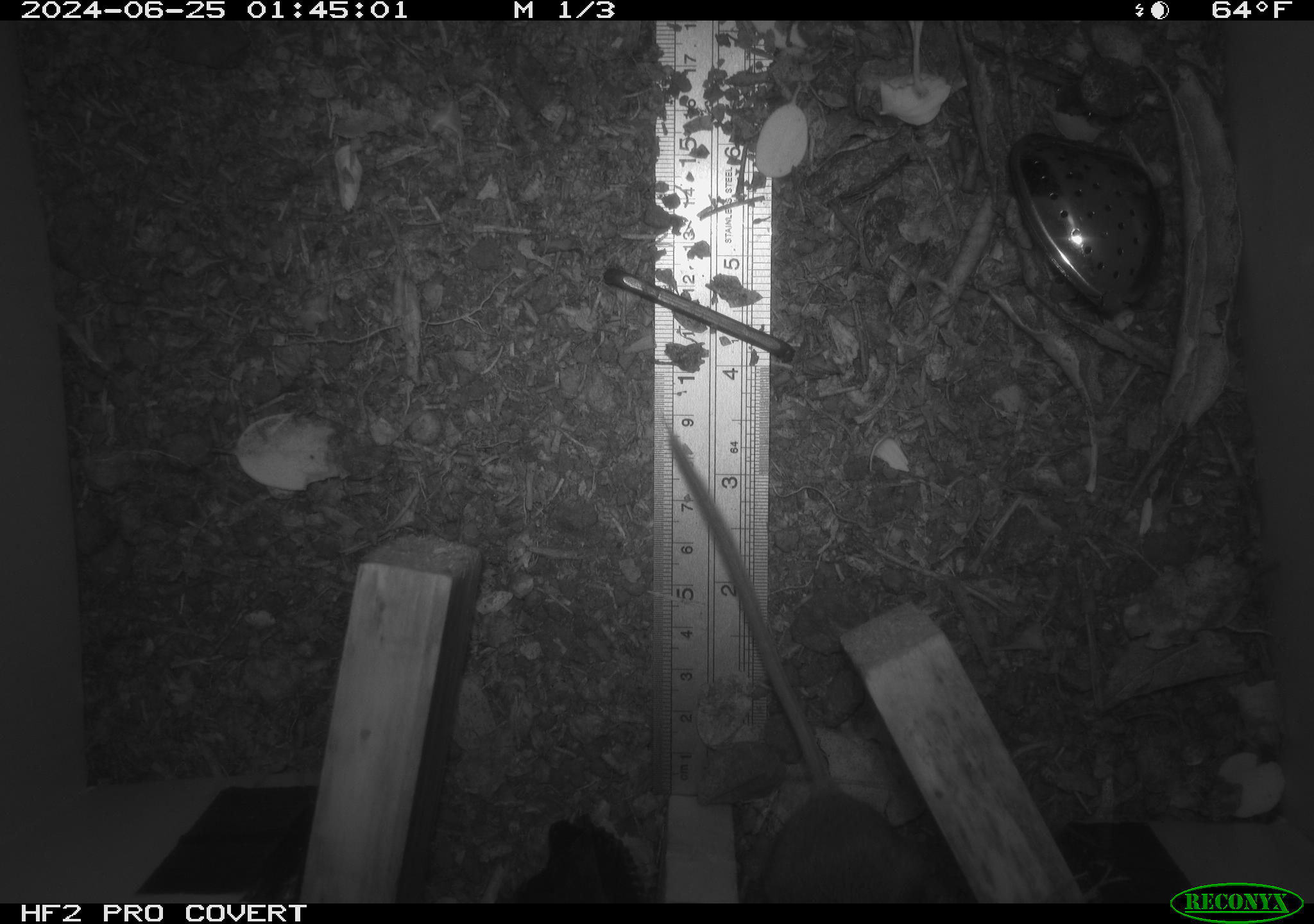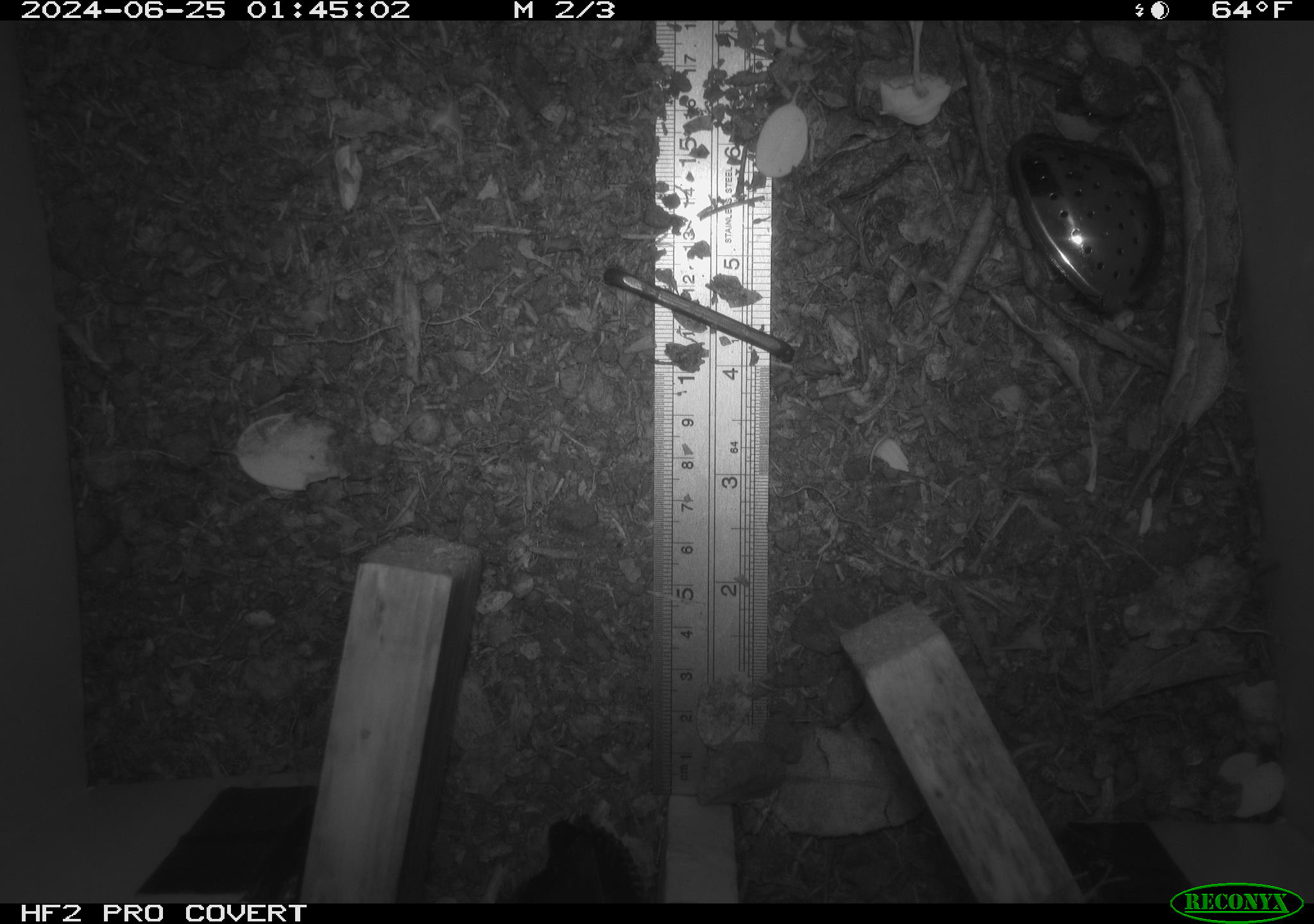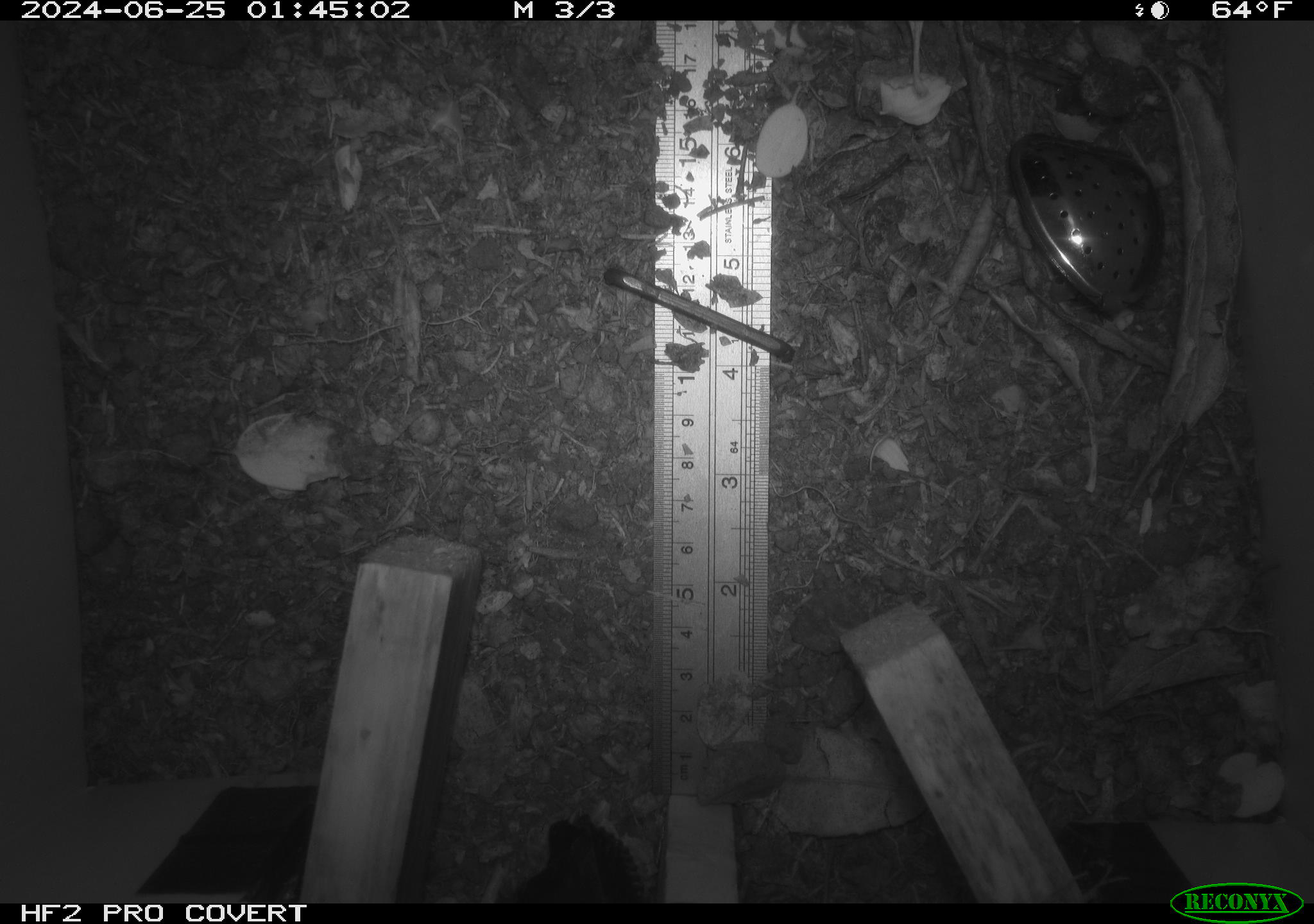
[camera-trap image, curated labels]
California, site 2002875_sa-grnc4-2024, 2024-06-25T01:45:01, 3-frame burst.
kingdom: Animalia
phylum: Chordata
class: Mammalia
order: Rodentia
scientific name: Rodentia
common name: rodent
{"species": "rodent (Rodentia)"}